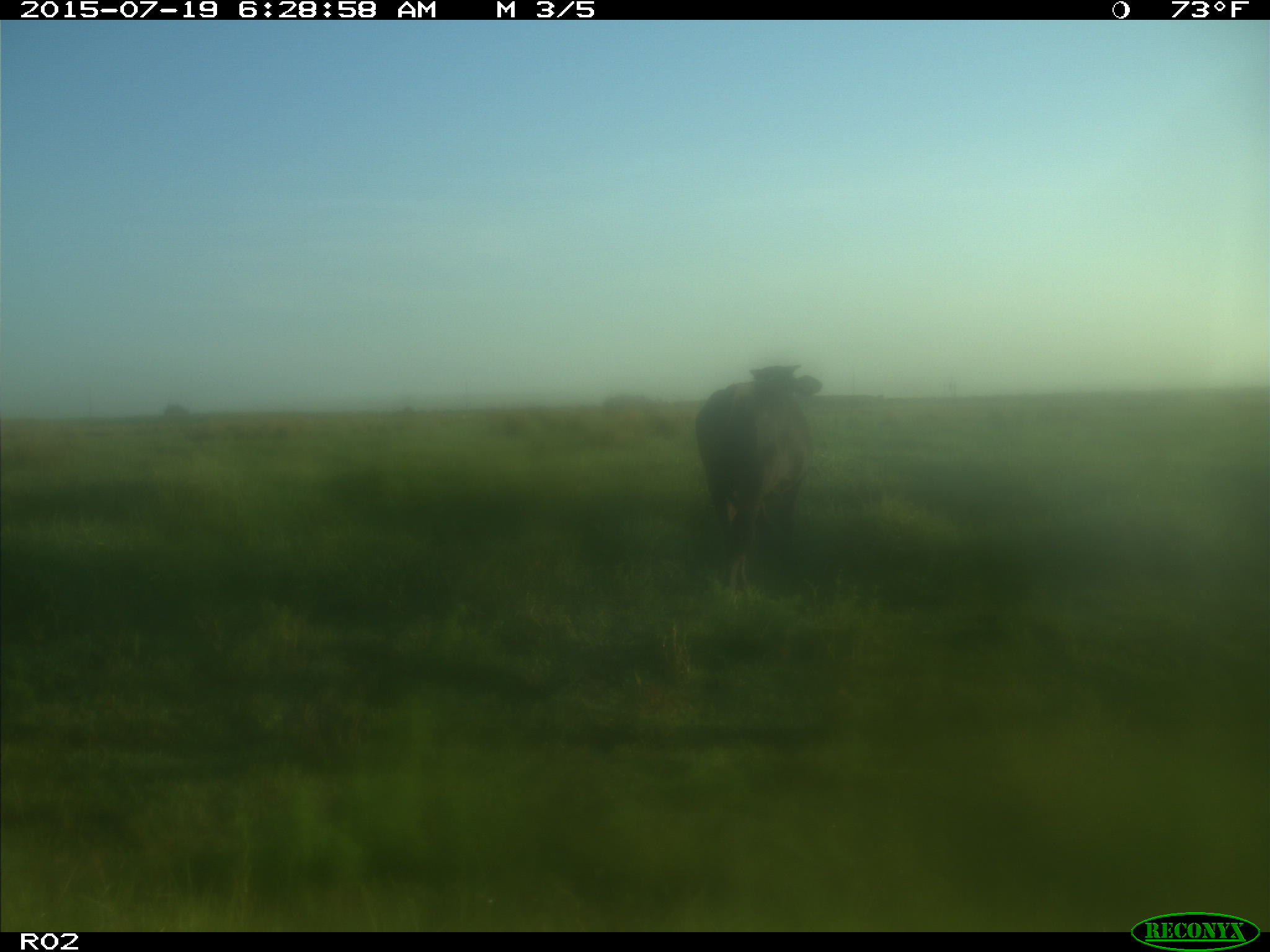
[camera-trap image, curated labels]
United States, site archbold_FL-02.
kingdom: Animalia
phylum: Chordata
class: Mammalia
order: Artiodactyla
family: Bovidae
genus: Bos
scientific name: Bos taurus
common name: domestic cow